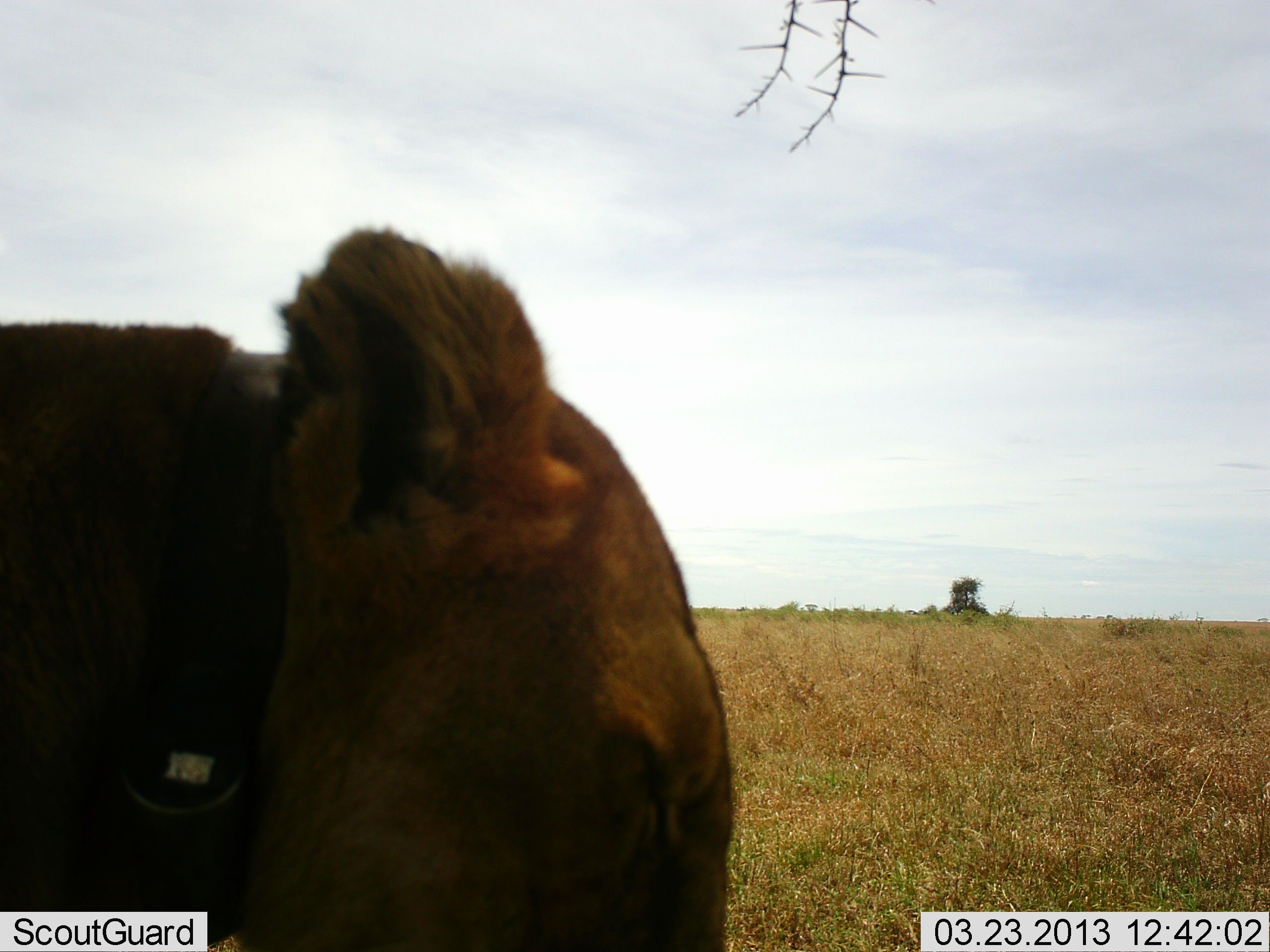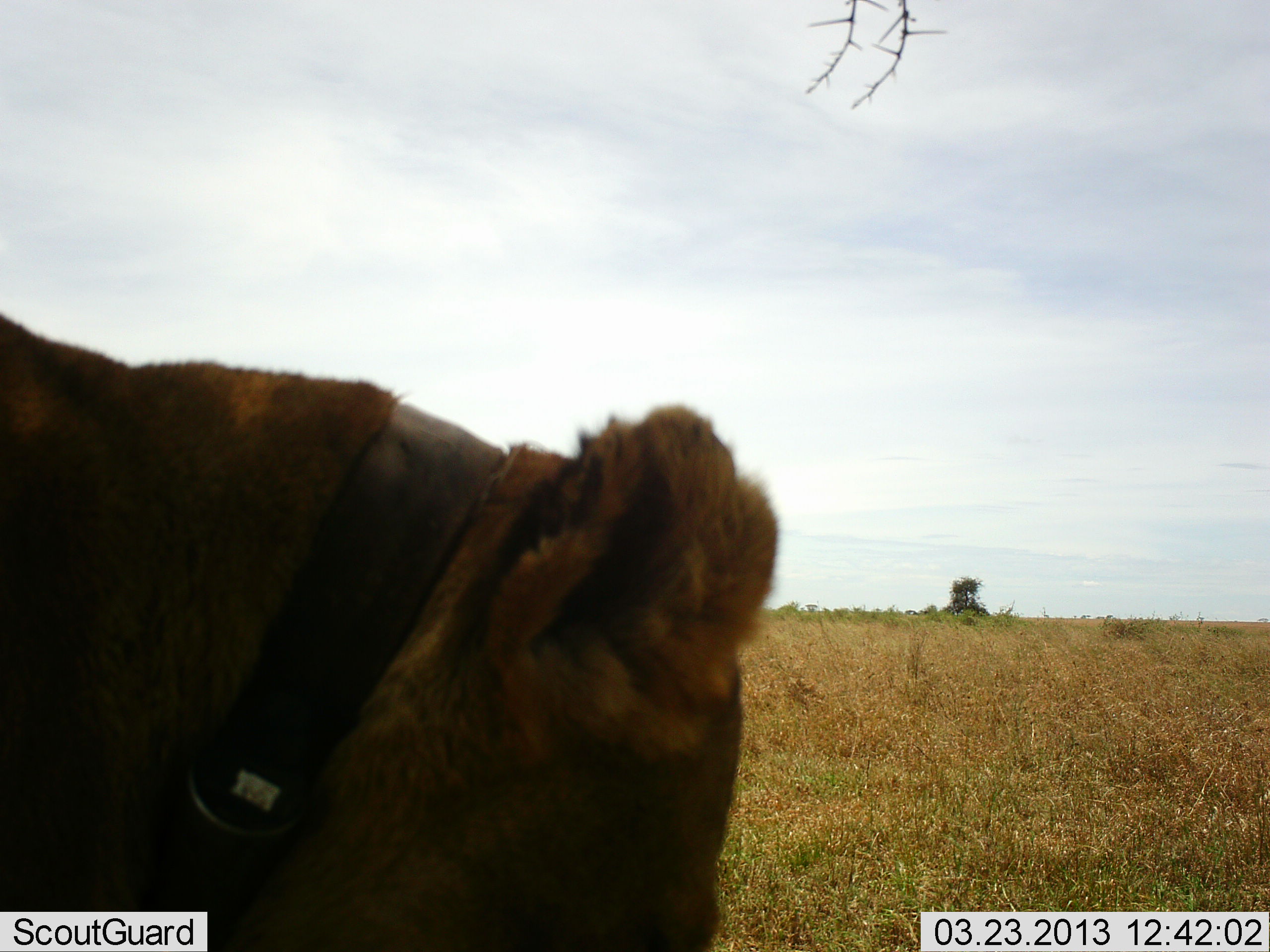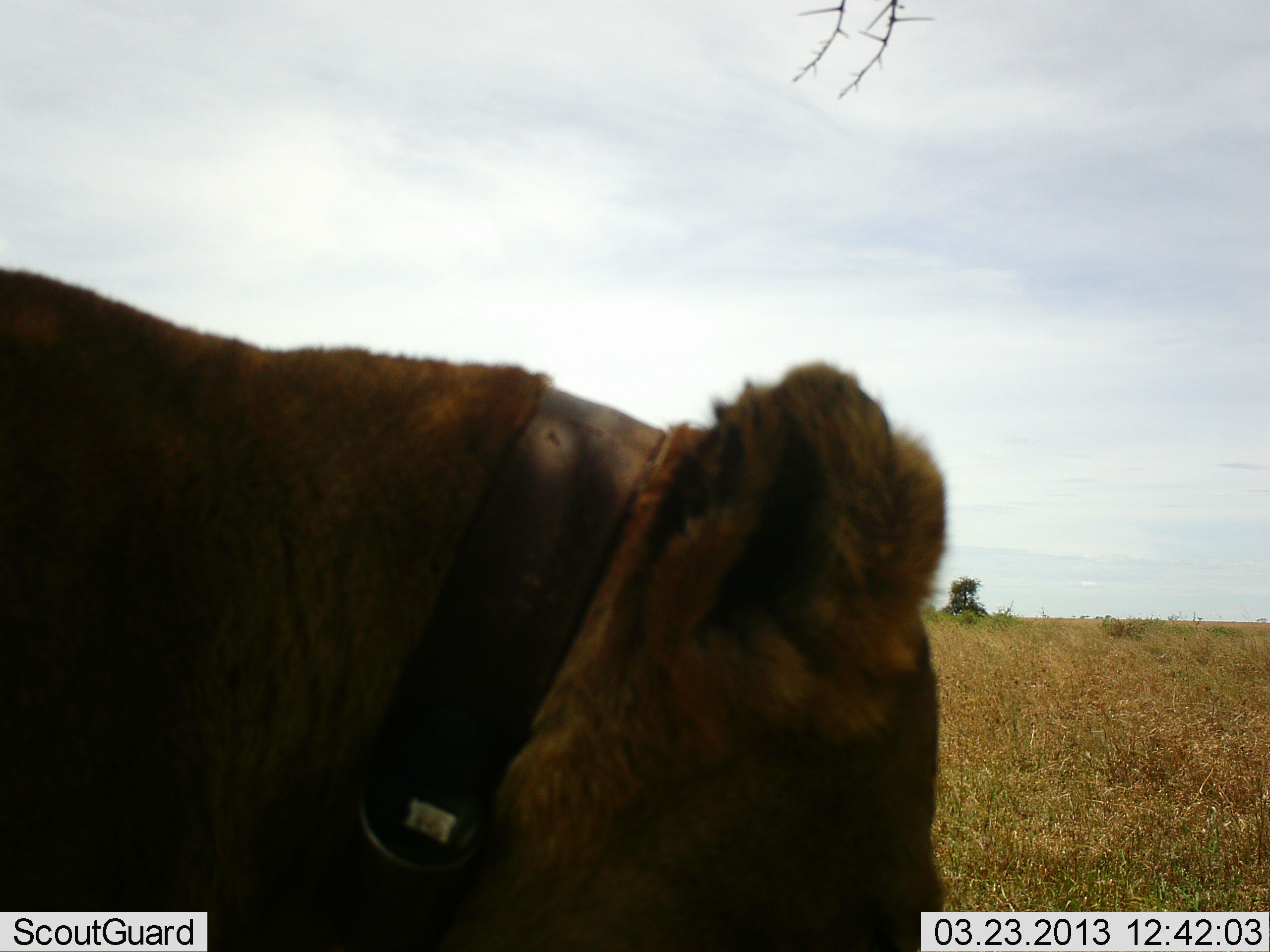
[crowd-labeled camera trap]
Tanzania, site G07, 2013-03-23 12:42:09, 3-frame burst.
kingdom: Animalia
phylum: Chordata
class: Mammalia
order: Carnivora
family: Felidae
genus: Panthera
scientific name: Panthera leo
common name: lion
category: lionfemale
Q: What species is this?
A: Lionfemale (lion) (Panthera leo).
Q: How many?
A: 1.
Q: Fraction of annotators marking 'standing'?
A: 28%.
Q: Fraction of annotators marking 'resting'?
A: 11%.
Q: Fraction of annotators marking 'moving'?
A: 61%.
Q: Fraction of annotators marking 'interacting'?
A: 0%.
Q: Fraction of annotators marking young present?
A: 6%.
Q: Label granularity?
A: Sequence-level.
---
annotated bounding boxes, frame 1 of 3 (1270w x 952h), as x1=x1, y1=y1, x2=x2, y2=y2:
animal: x1=0, y1=225, x2=736, y2=952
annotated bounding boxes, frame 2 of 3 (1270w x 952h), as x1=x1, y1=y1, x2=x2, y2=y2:
animal: x1=0, y1=315, x2=780, y2=952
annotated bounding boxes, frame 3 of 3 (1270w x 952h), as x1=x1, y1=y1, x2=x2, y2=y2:
animal: x1=0, y1=268, x2=947, y2=952